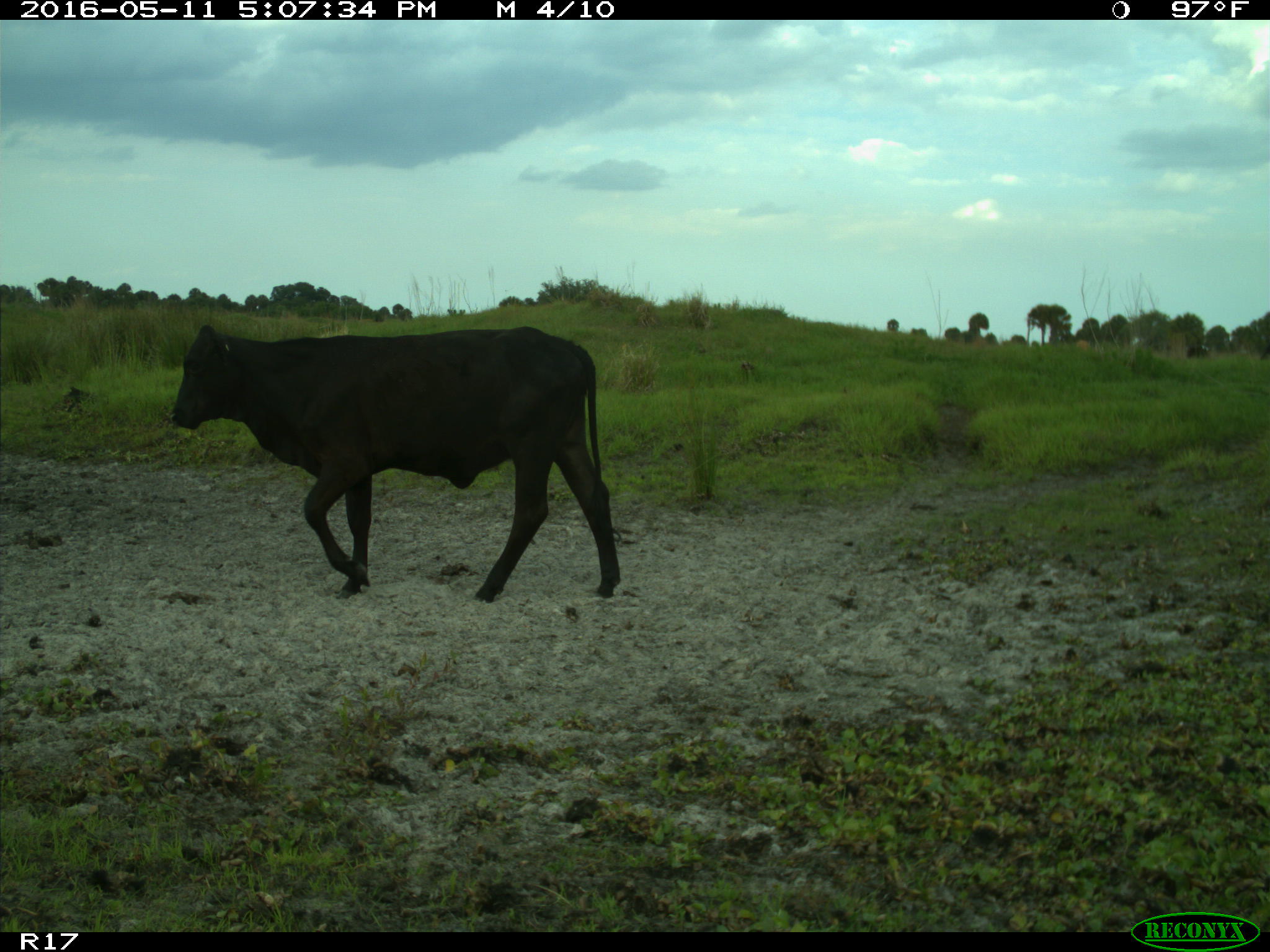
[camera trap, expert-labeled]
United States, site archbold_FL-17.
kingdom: Animalia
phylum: Chordata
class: Mammalia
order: Artiodactyla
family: Bovidae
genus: Bos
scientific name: Bos taurus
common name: domestic cow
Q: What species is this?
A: Bos taurus (domestic cow).